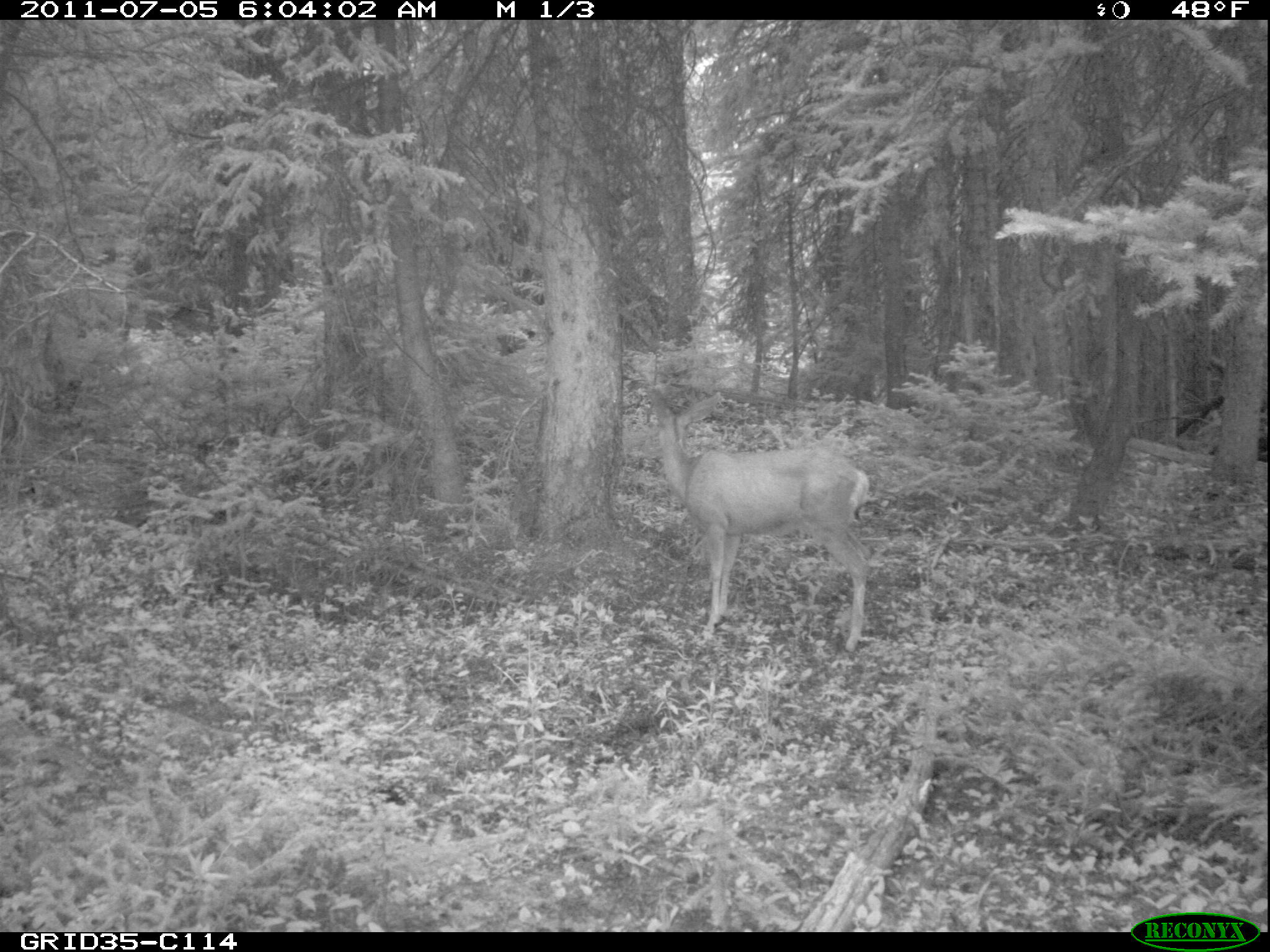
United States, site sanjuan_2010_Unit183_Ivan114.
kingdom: Animalia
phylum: Chordata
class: Mammalia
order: Artiodactyla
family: Cervidae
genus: Odocoileus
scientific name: Odocoileus hemionus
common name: mule deer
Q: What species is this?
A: Odocoileus hemionus (mule deer).